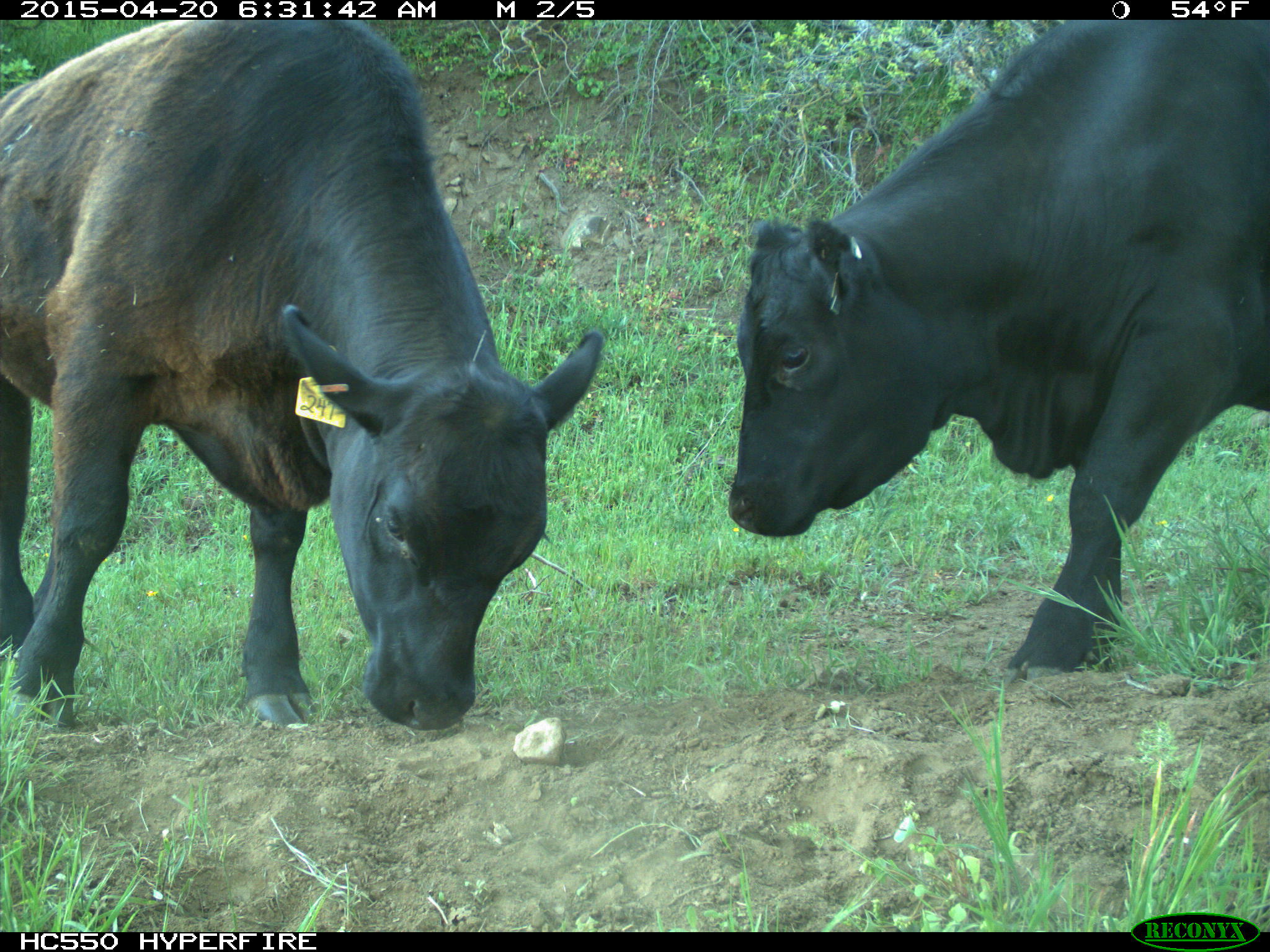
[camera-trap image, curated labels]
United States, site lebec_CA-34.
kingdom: Animalia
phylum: Chordata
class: Mammalia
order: Artiodactyla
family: Bovidae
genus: Bos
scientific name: Bos taurus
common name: domestic cow